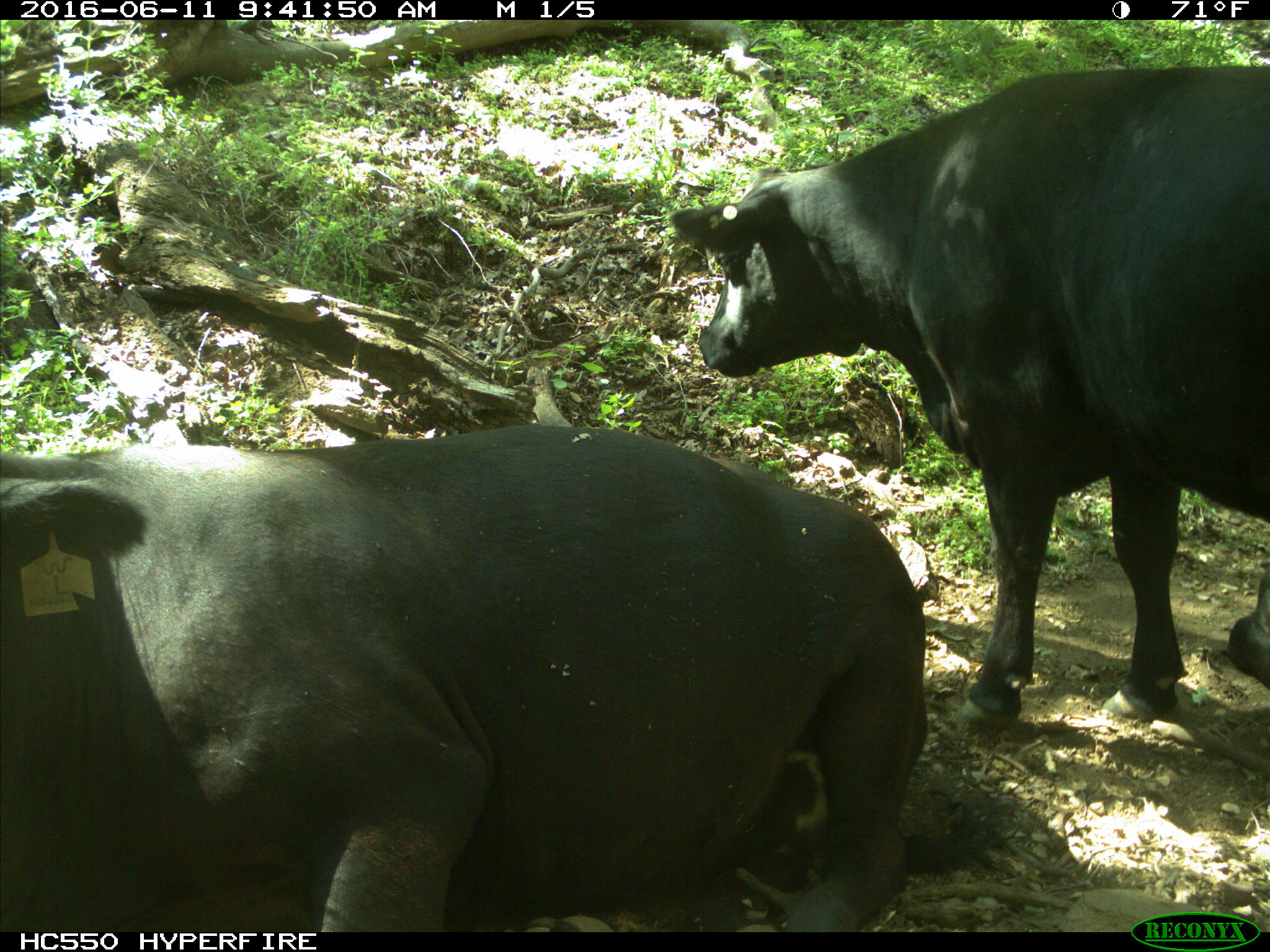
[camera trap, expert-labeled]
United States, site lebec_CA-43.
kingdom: Animalia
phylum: Chordata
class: Mammalia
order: Artiodactyla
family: Bovidae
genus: Bos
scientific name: Bos taurus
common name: domestic cow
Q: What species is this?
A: Bos taurus (domestic cow).